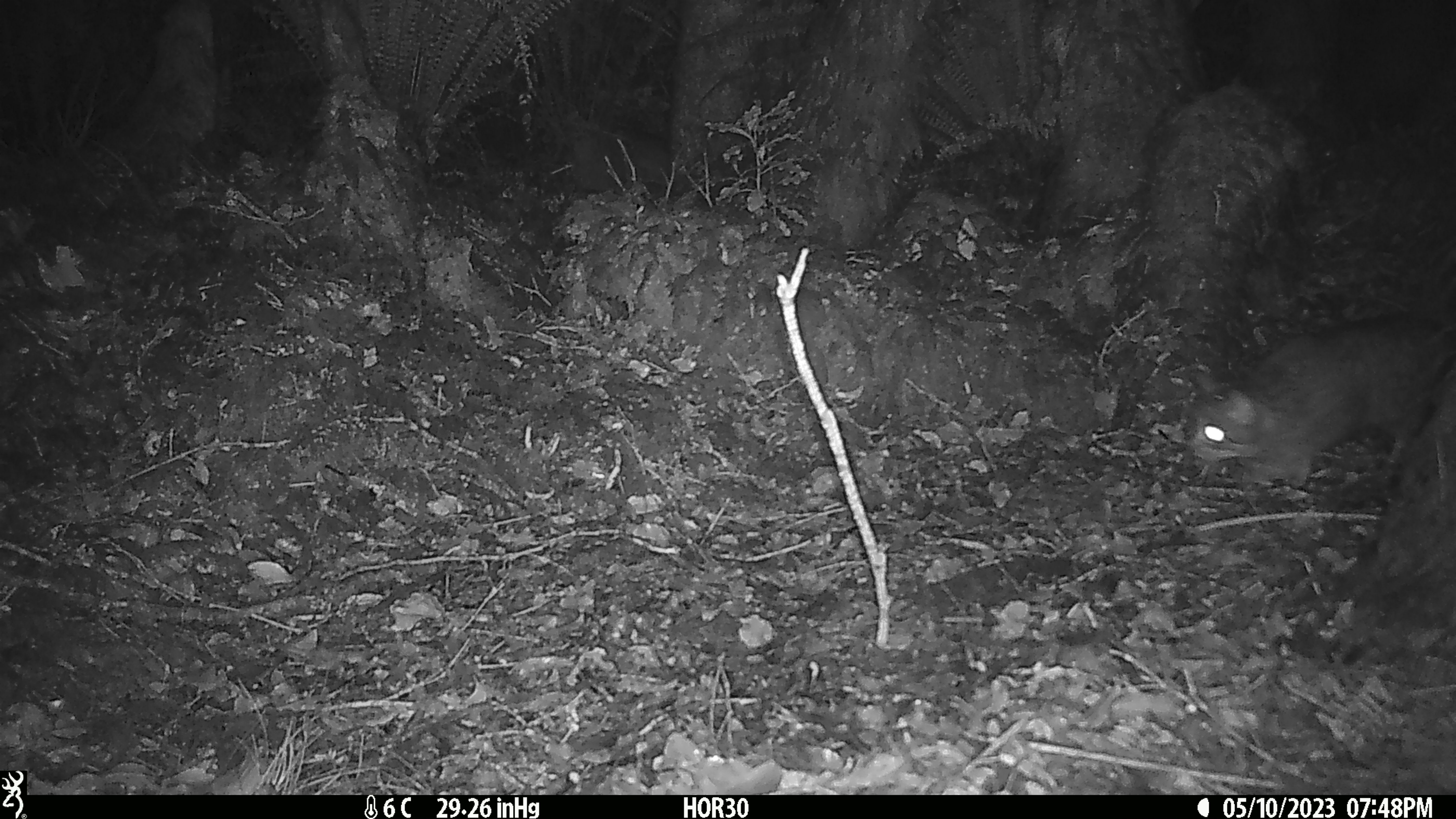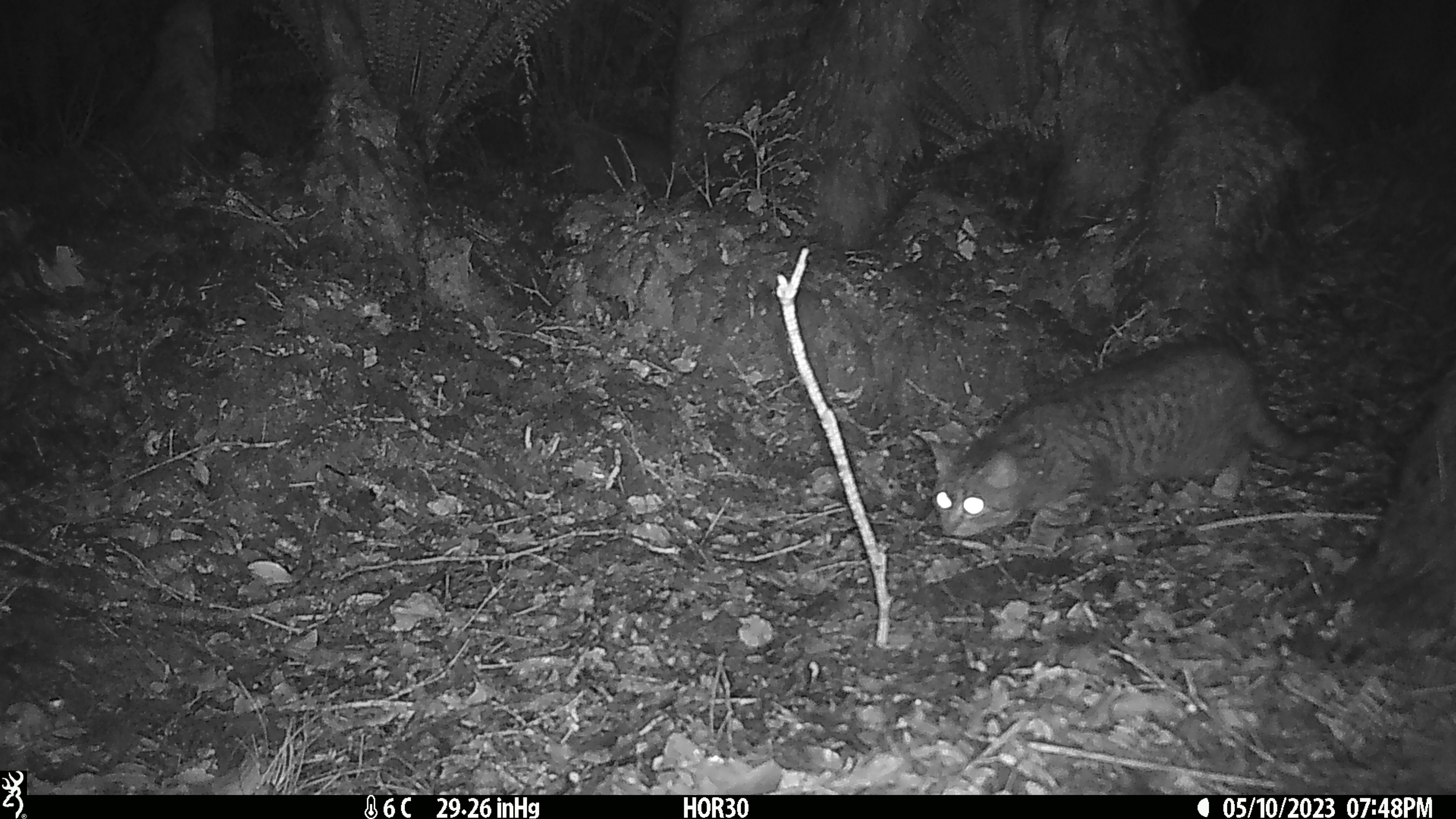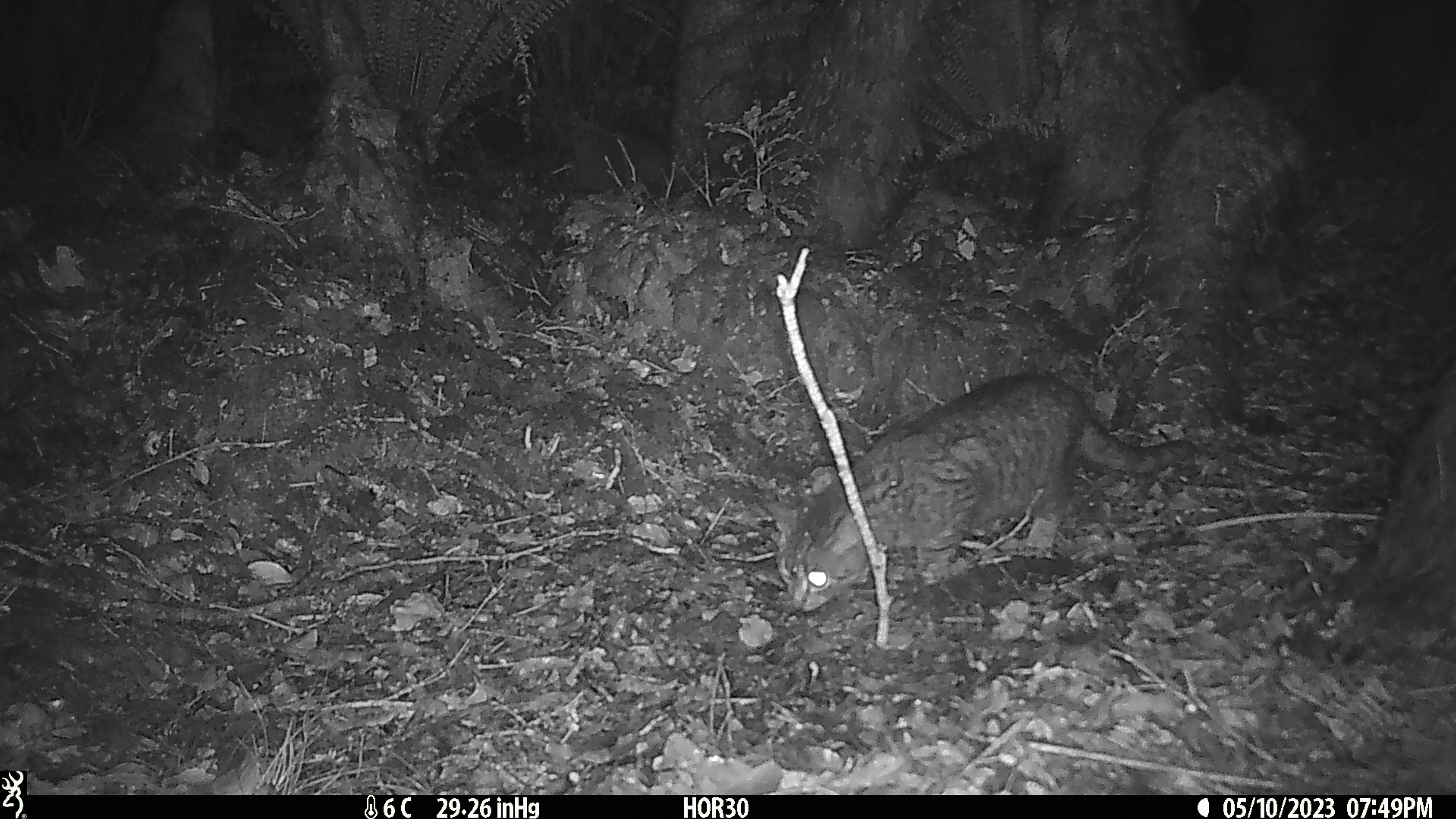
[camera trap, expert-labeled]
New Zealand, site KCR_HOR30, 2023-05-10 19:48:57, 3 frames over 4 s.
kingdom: Animalia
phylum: Chordata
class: Mammalia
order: Carnivora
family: Felidae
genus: Felis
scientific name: Felis catus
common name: domestic cat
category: cat